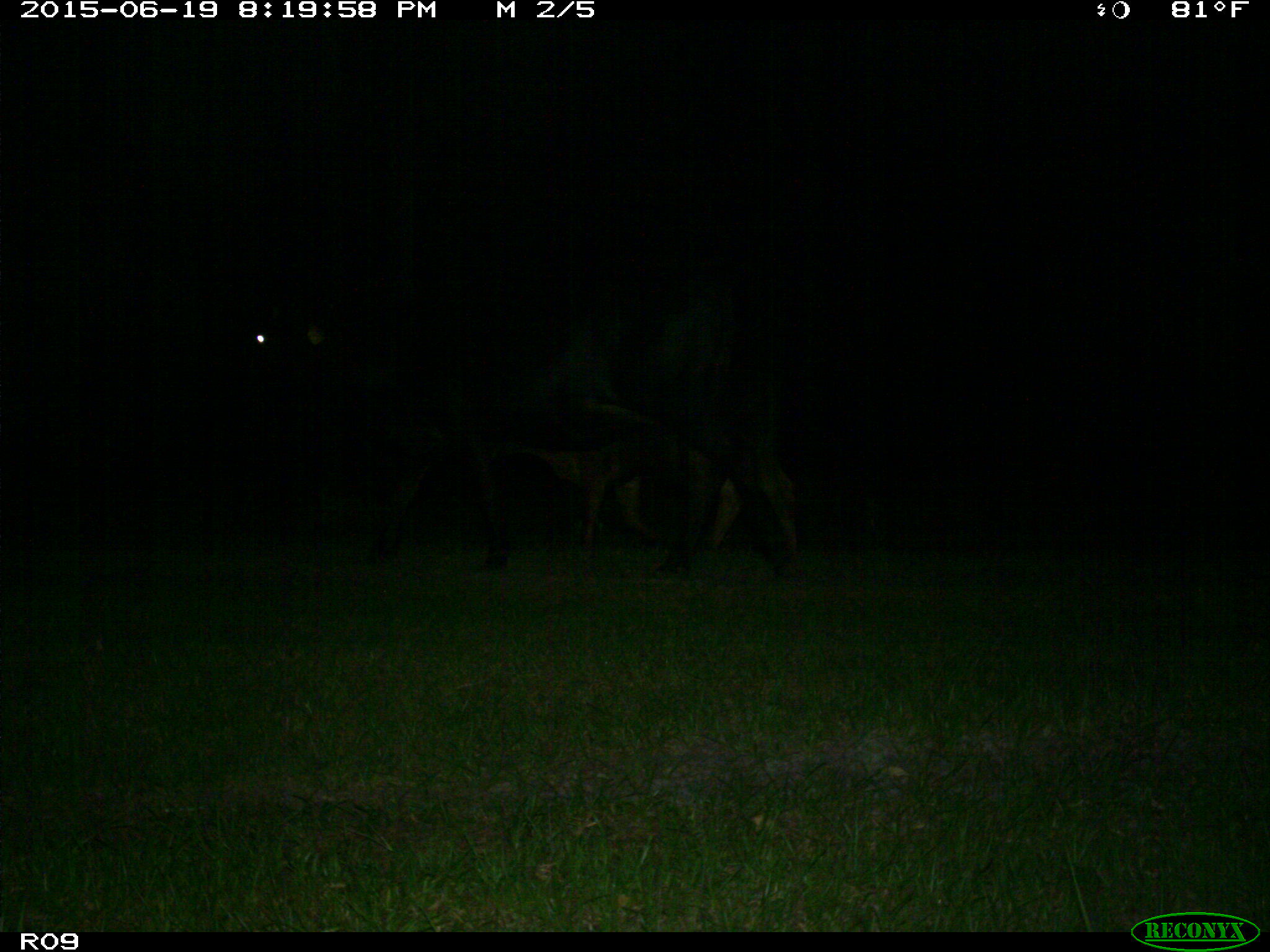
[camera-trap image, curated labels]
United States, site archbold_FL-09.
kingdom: Animalia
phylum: Chordata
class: Mammalia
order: Artiodactyla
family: Bovidae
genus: Bos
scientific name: Bos taurus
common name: domestic cow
Bos taurus (domestic cow).